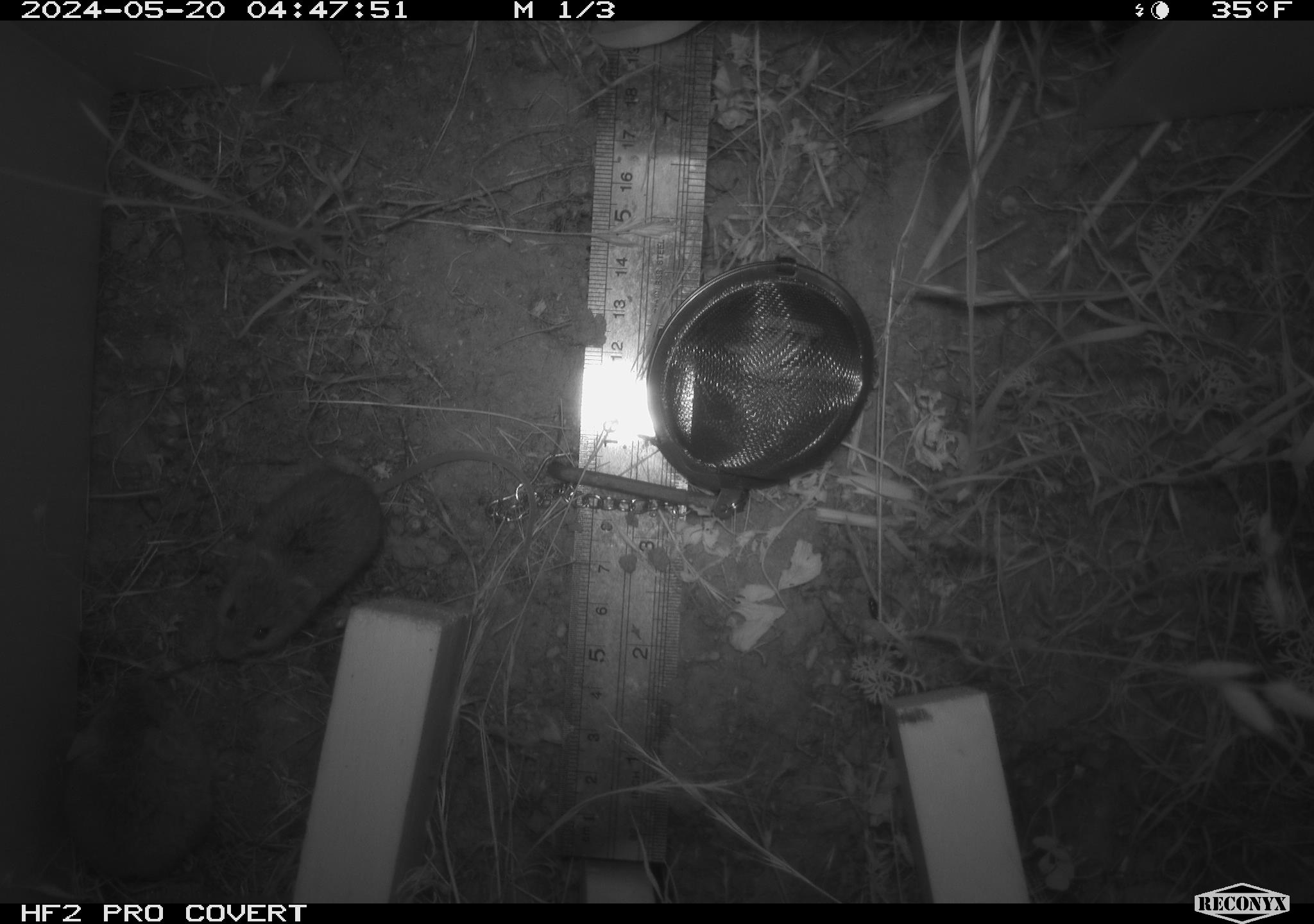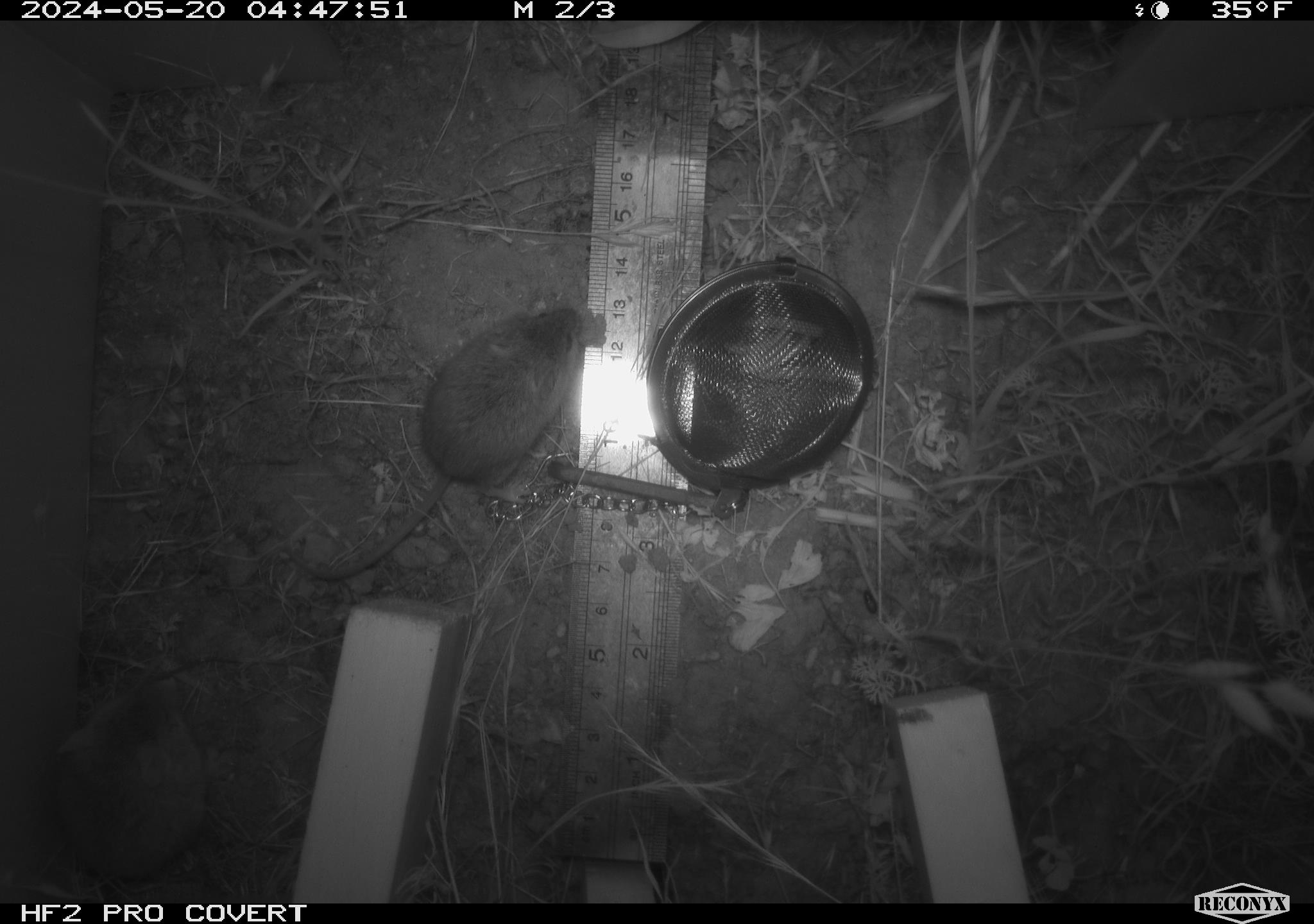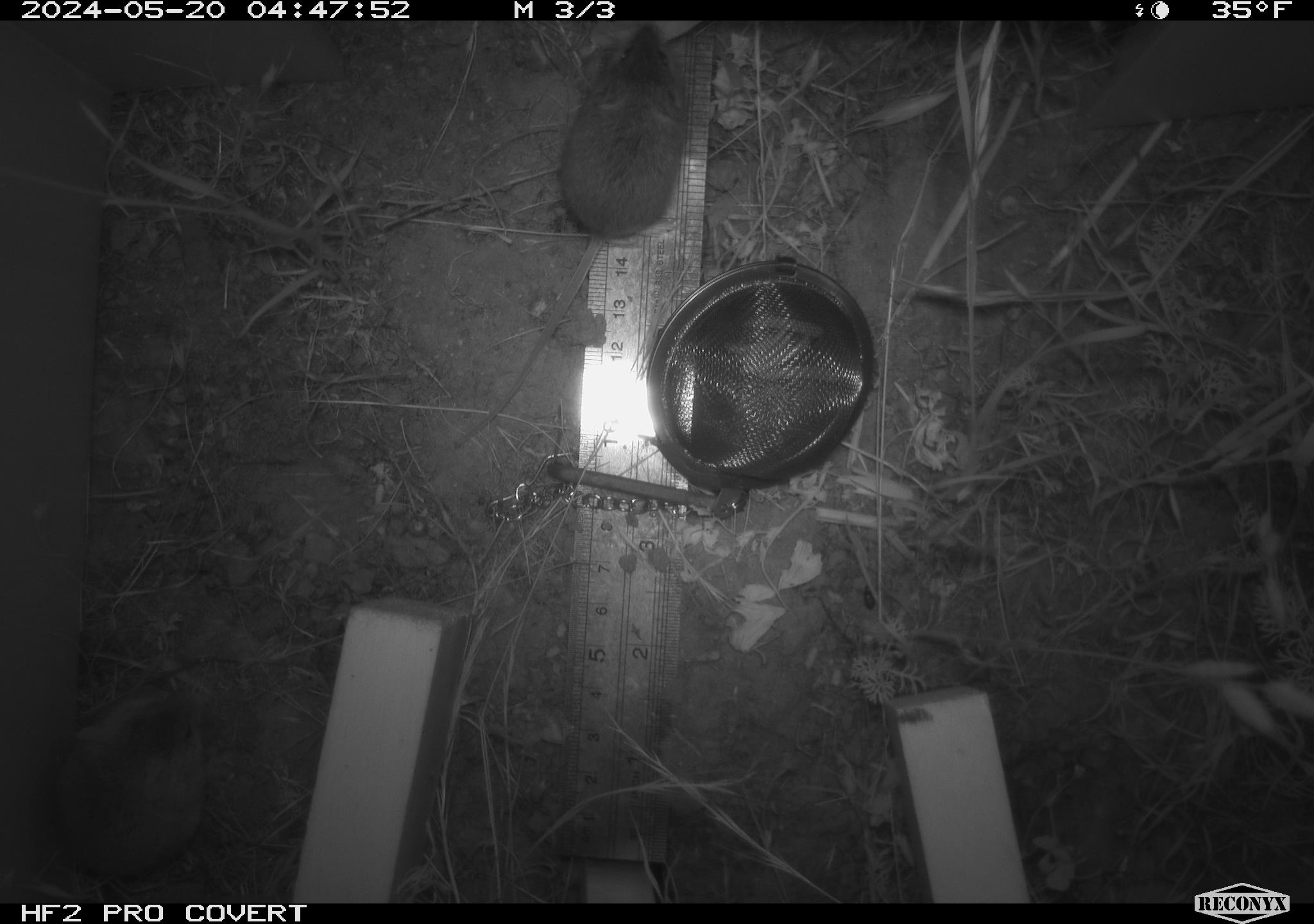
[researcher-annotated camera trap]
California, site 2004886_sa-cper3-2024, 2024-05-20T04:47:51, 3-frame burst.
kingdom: Animalia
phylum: Chordata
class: Mammalia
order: Rodentia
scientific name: Rodentia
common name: rodent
Rodent (Rodentia).